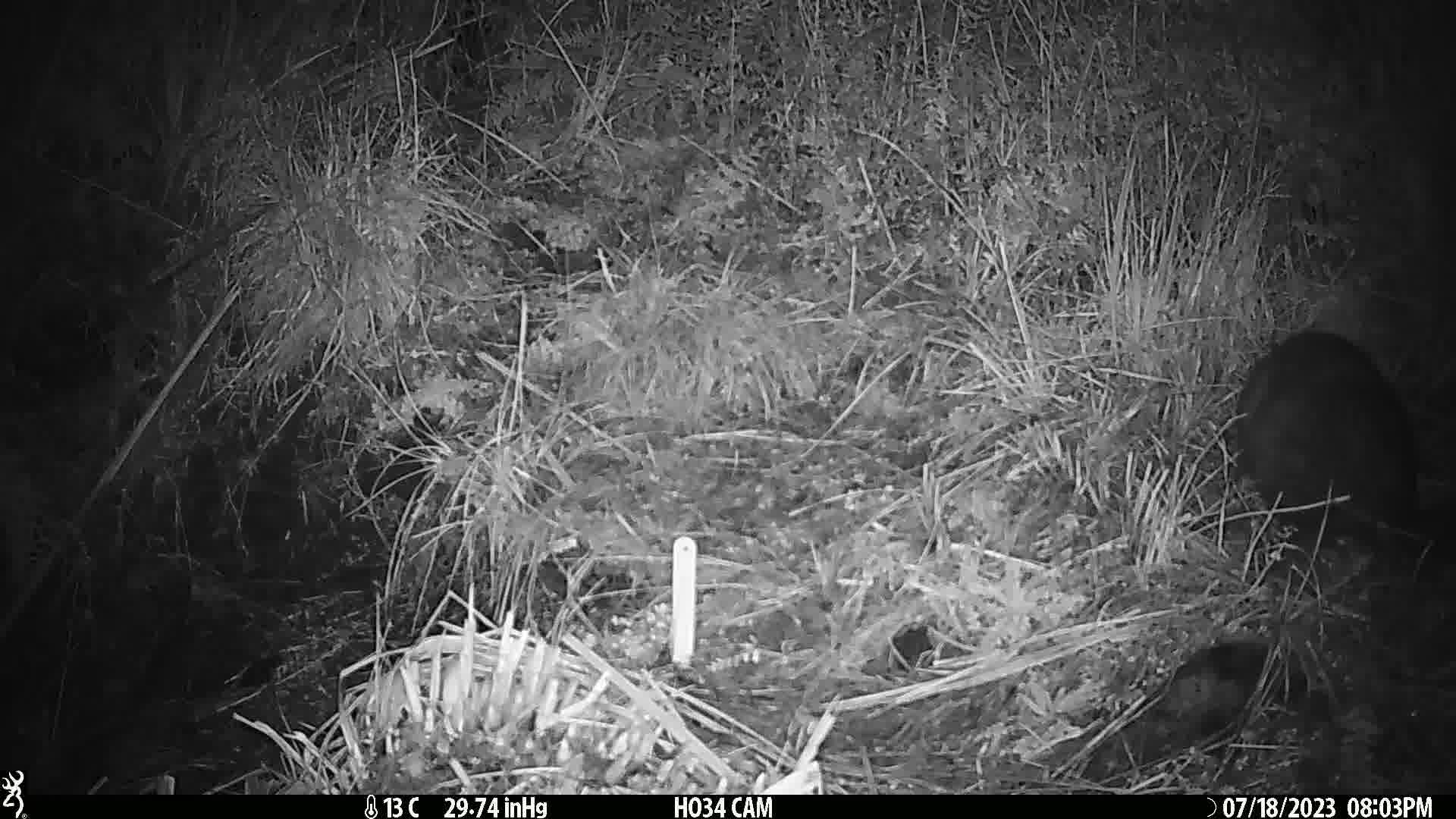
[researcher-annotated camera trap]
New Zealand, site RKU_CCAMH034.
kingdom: Animalia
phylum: Chordata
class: Mammalia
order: Diprotodontia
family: Phalangeridae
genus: Trichosurus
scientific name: Trichosurus vulpecula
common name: common brushtail possum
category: possum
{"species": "possum (common brushtail possum) (Trichosurus vulpecula)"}